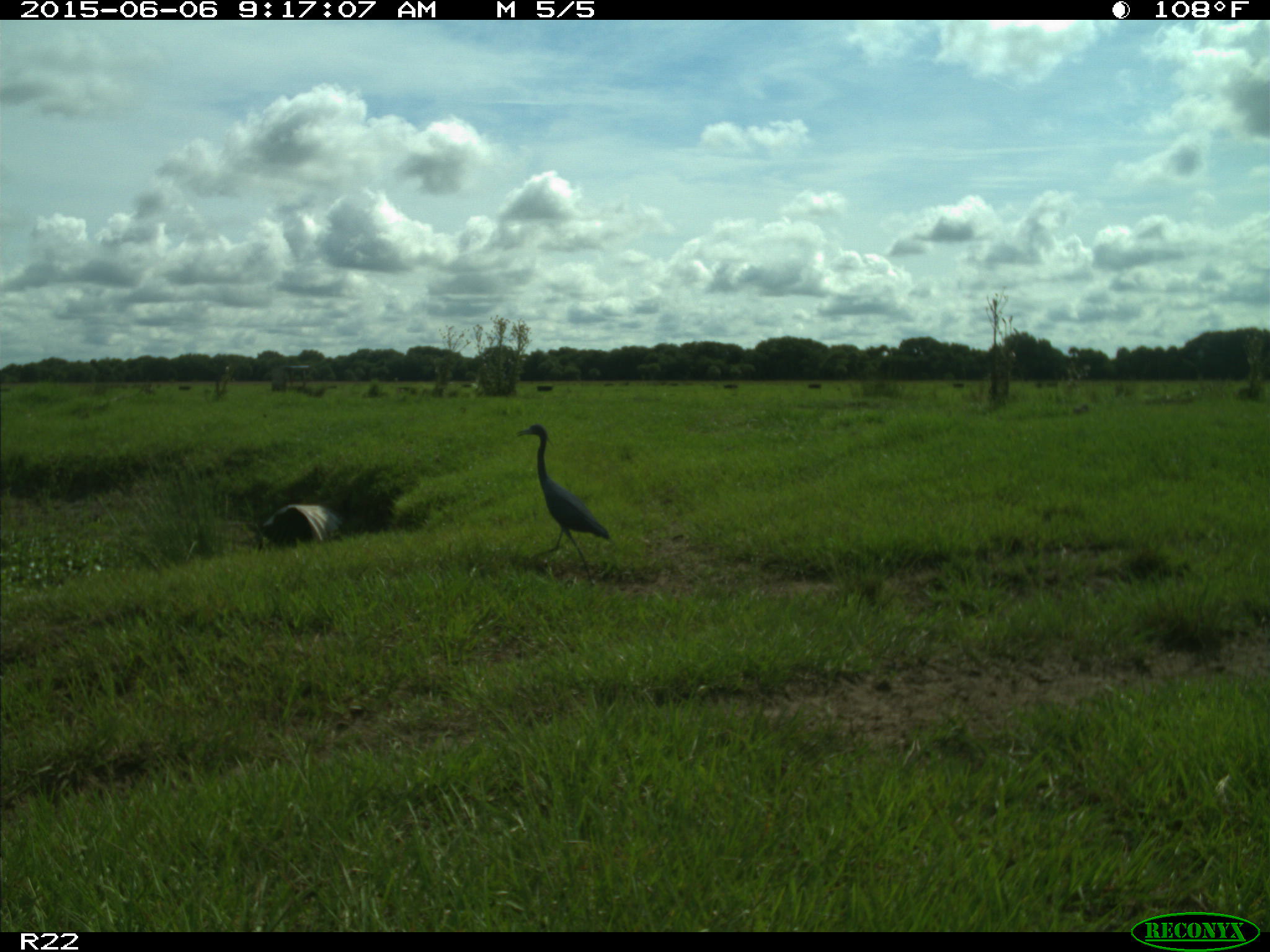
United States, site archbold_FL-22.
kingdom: Animalia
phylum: Chordata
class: Mammalia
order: Artiodactyla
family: Bovidae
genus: Bos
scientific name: Bos taurus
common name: domestic cow